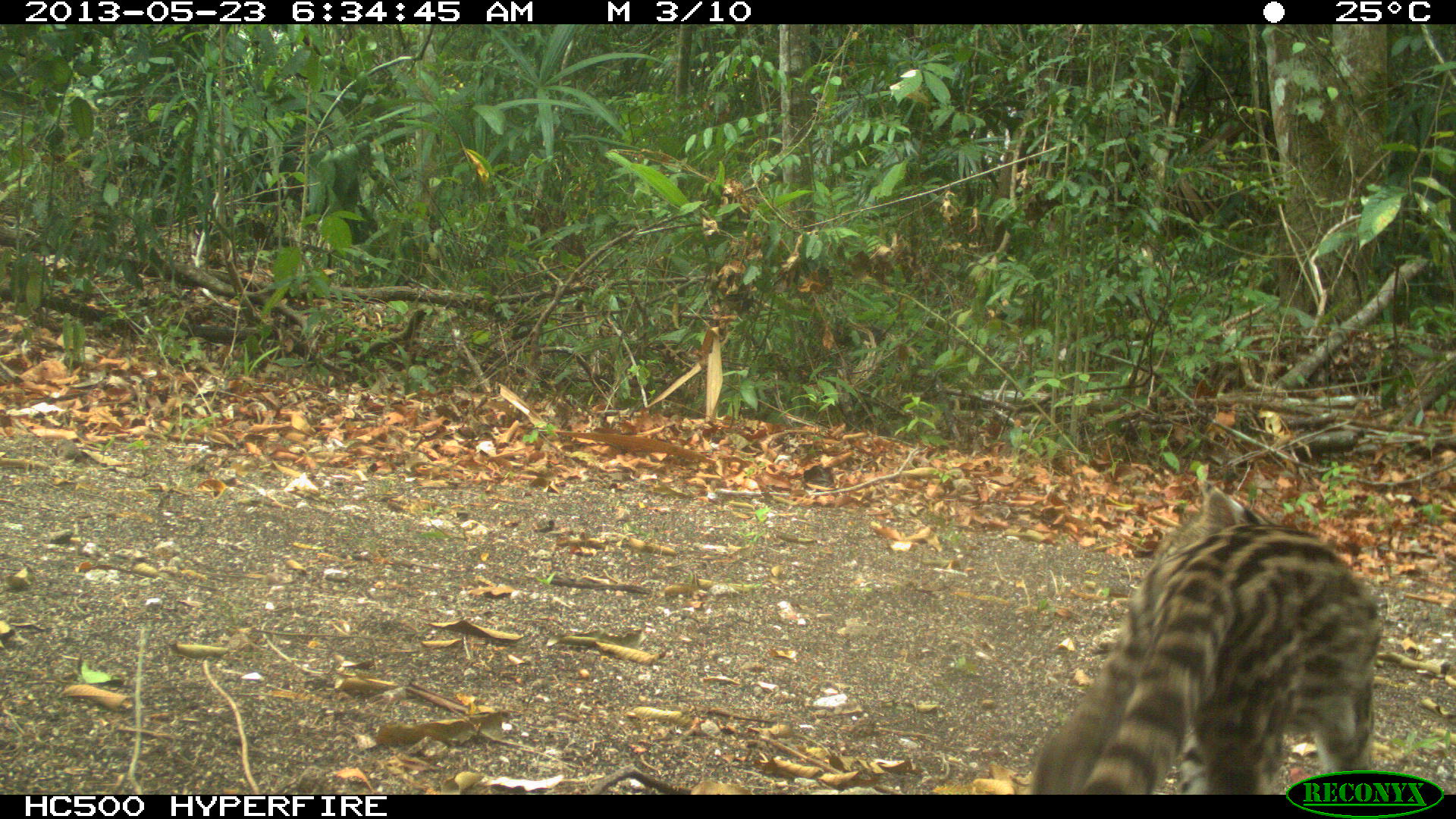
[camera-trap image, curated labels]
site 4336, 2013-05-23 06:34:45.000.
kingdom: Animalia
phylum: Chordata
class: Mammalia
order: Carnivora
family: Felidae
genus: Leopardus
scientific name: Leopardus wiedii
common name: margay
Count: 1.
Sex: male.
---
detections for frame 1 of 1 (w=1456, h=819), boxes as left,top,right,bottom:
leopardus wiedii: 1029,485,1382,794